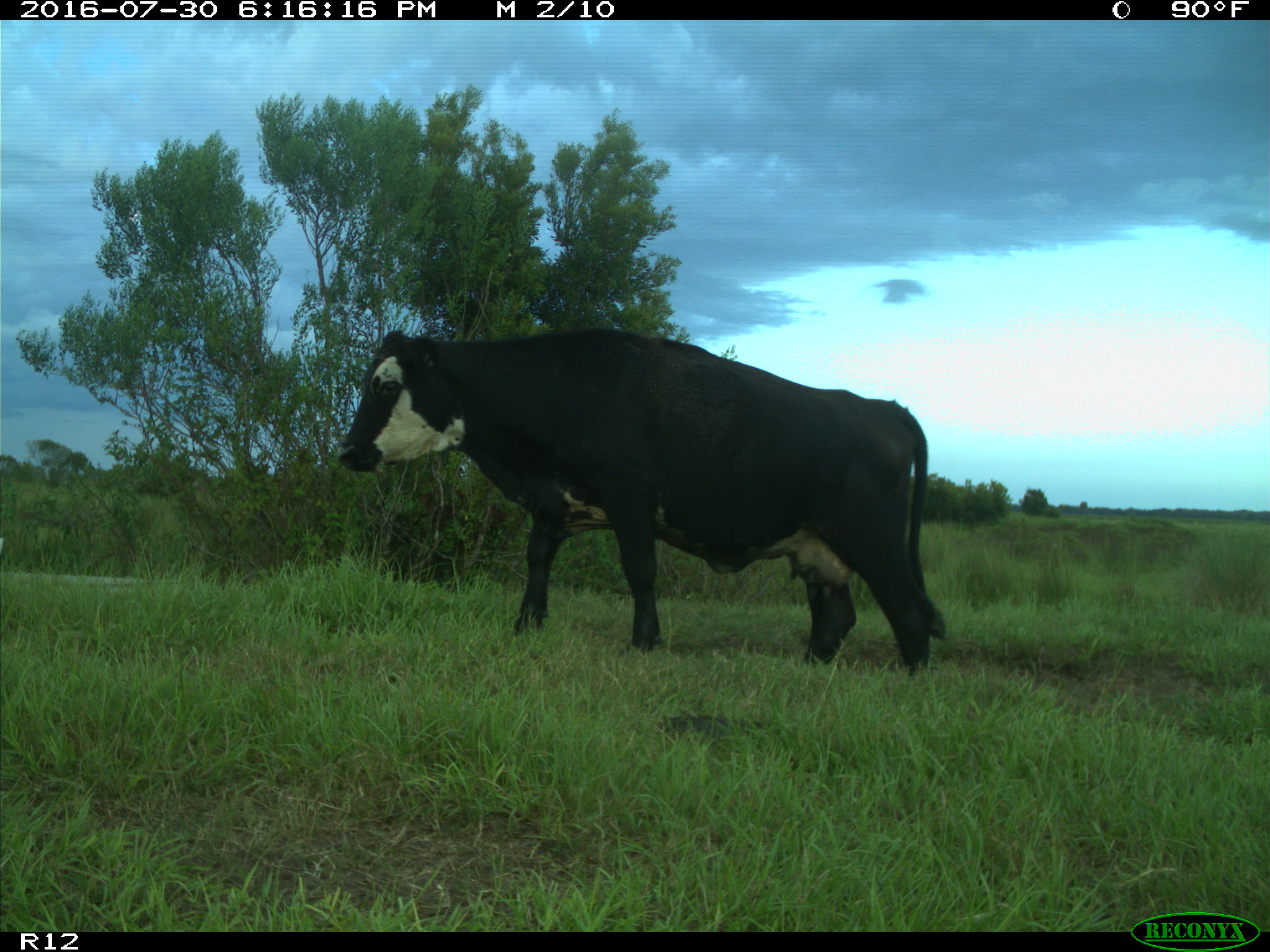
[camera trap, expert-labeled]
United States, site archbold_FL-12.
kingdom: Animalia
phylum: Chordata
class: Mammalia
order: Artiodactyla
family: Bovidae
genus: Bos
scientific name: Bos taurus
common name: domestic cow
Bos taurus (domestic cow).